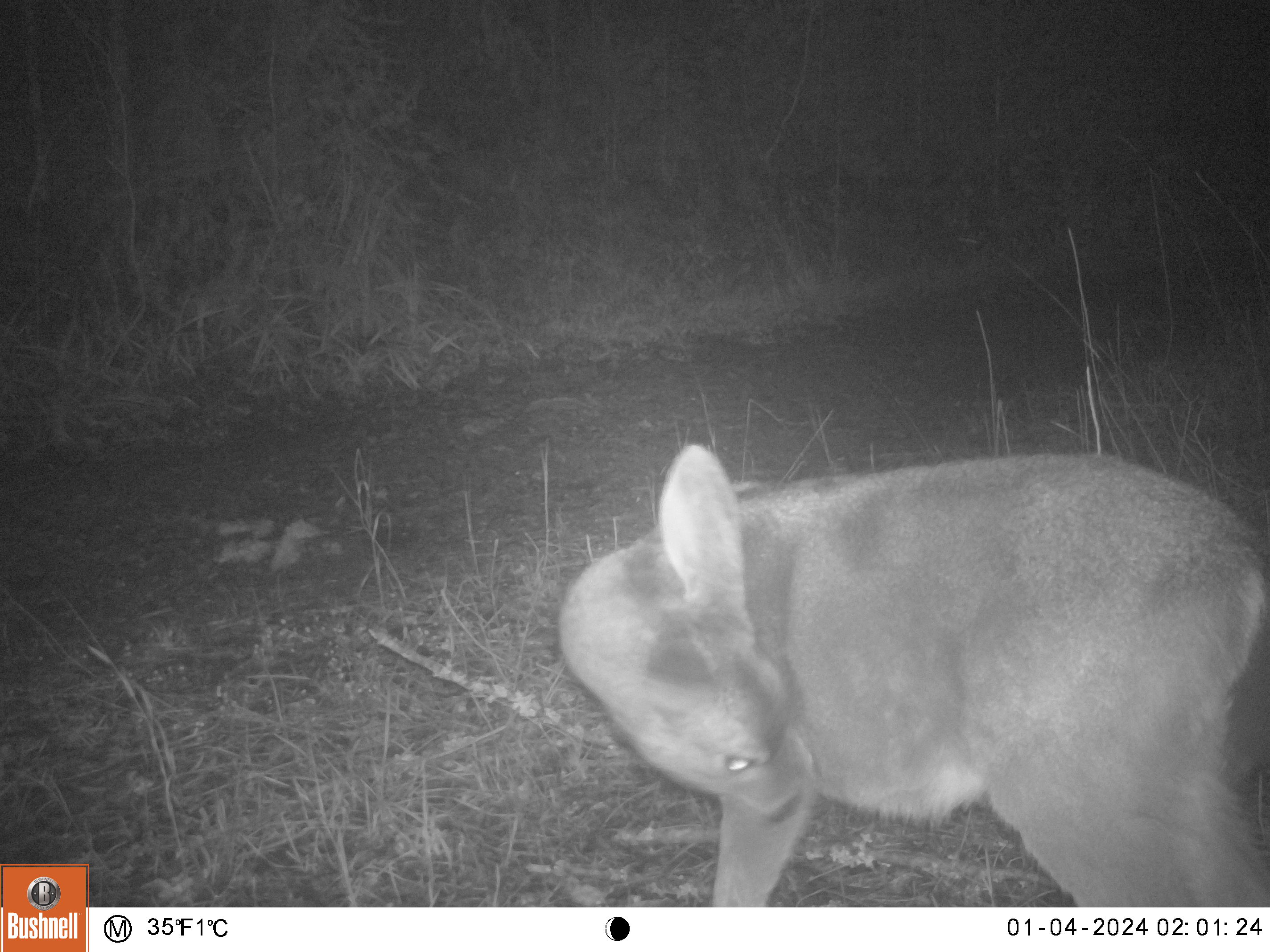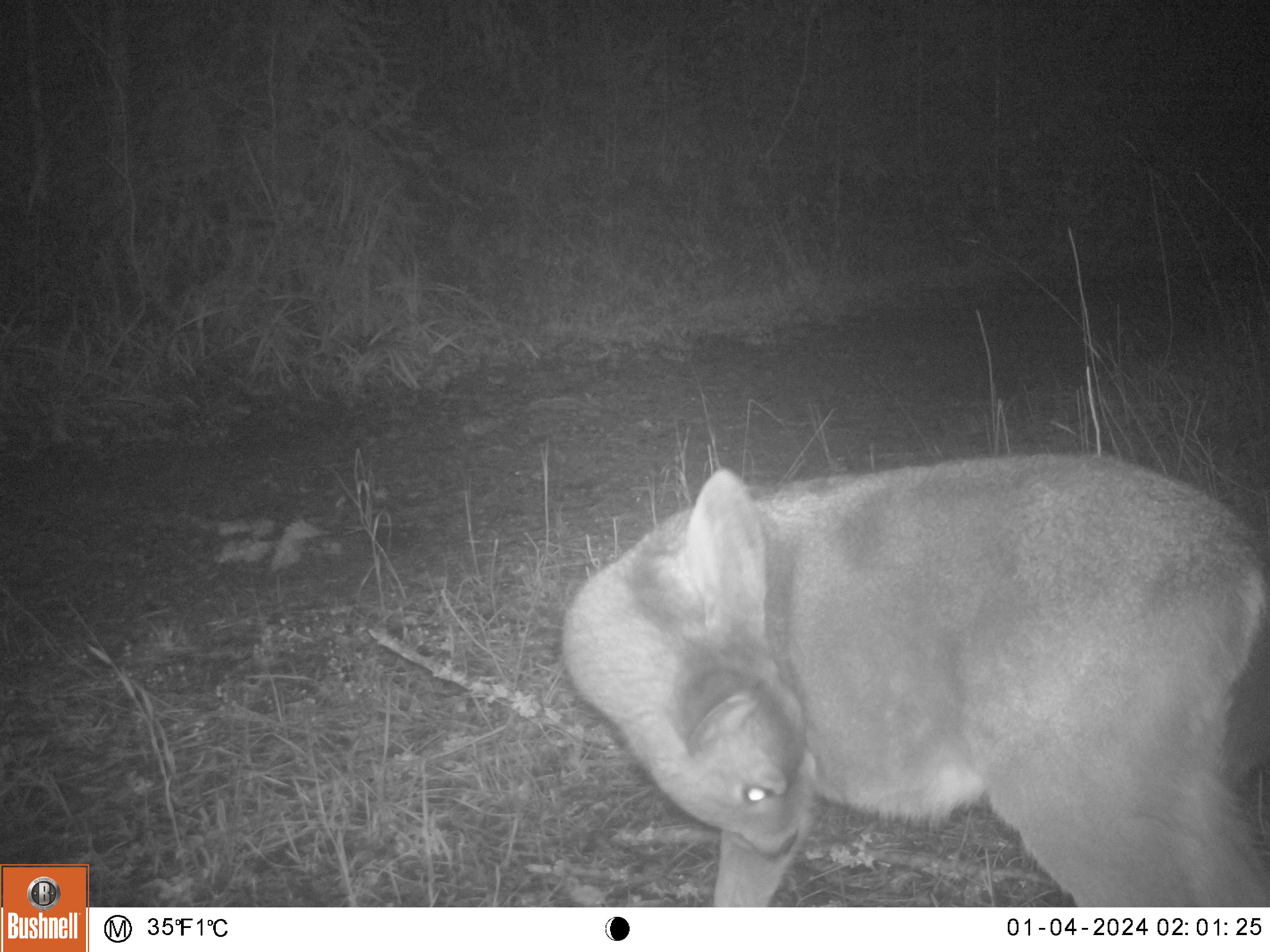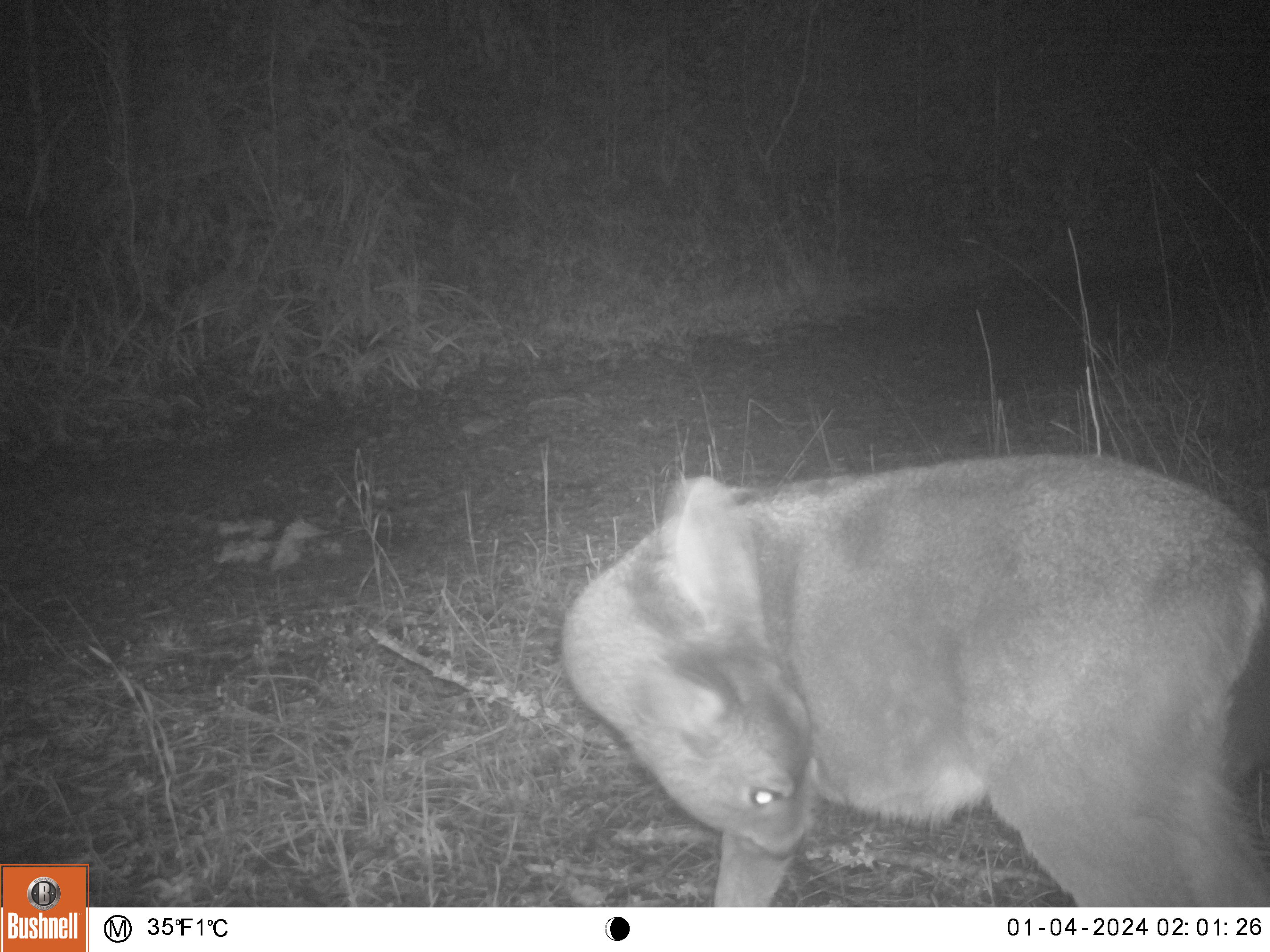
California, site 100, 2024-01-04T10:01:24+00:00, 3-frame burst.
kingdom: Animalia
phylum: Chordata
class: Mammalia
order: Artiodactyla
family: Cervidae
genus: Odocoileus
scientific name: Odocoileus hemionus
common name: mule deer